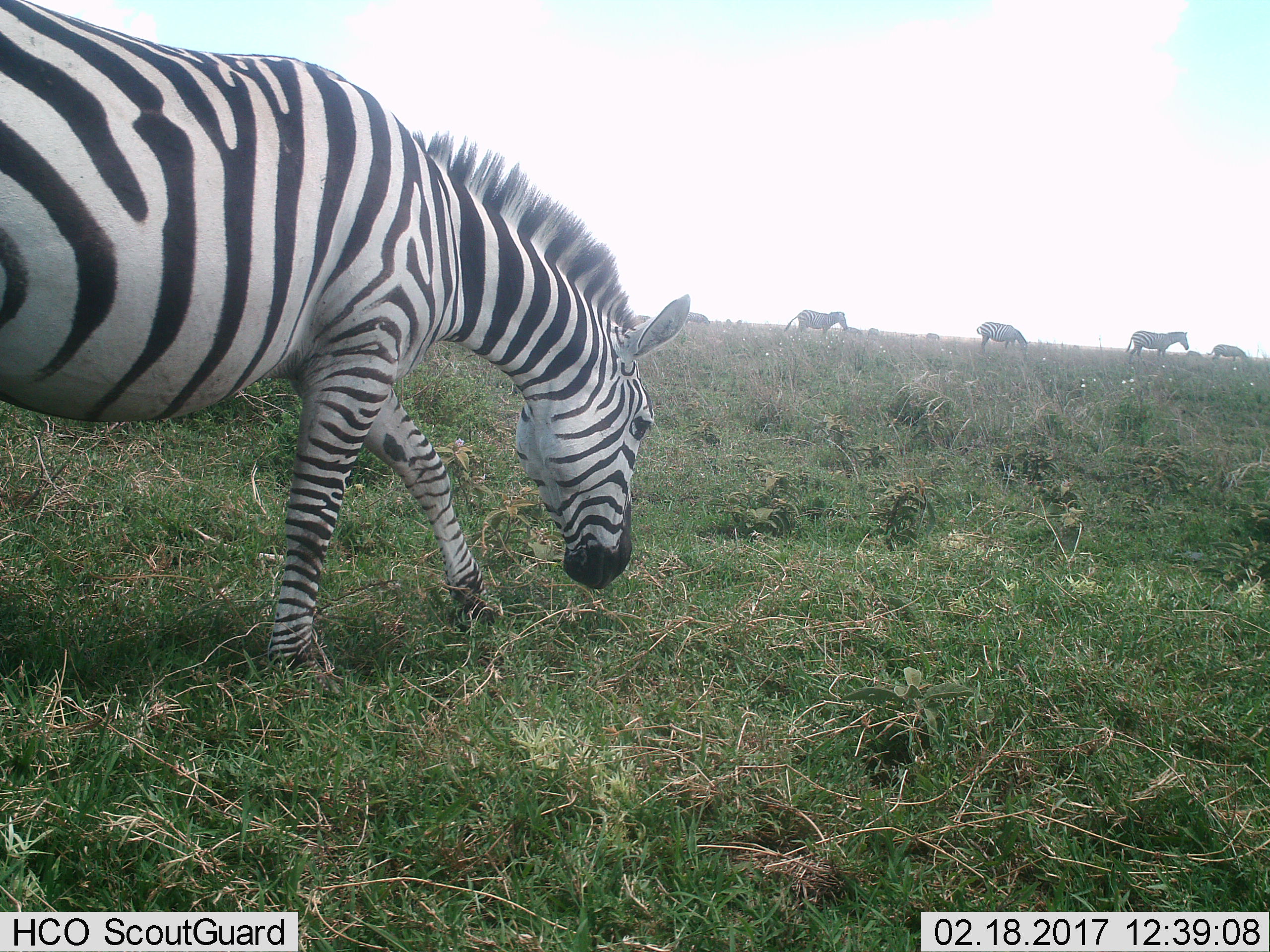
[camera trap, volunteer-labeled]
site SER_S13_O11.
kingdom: Animalia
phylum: Chordata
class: Mammalia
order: Perissodactyla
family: Equidae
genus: Equus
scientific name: Equus quagga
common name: plains zebra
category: zebraplains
Zebraplains (plains zebra) (Equus quagga), count 5. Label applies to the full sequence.